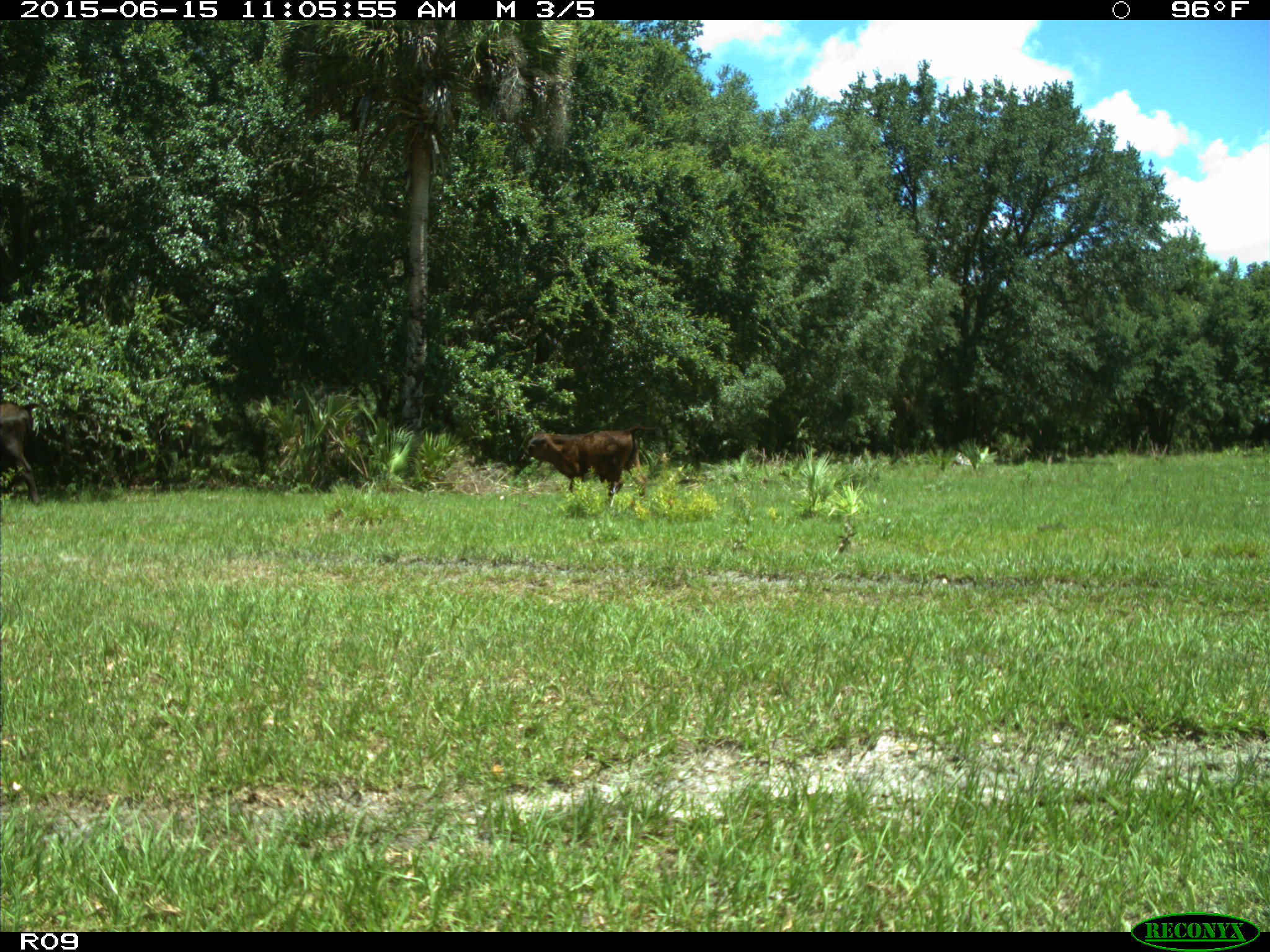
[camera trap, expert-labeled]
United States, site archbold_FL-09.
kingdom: Animalia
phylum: Chordata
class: Mammalia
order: Artiodactyla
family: Bovidae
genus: Bos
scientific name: Bos taurus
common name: domestic cow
Bos taurus (domestic cow).